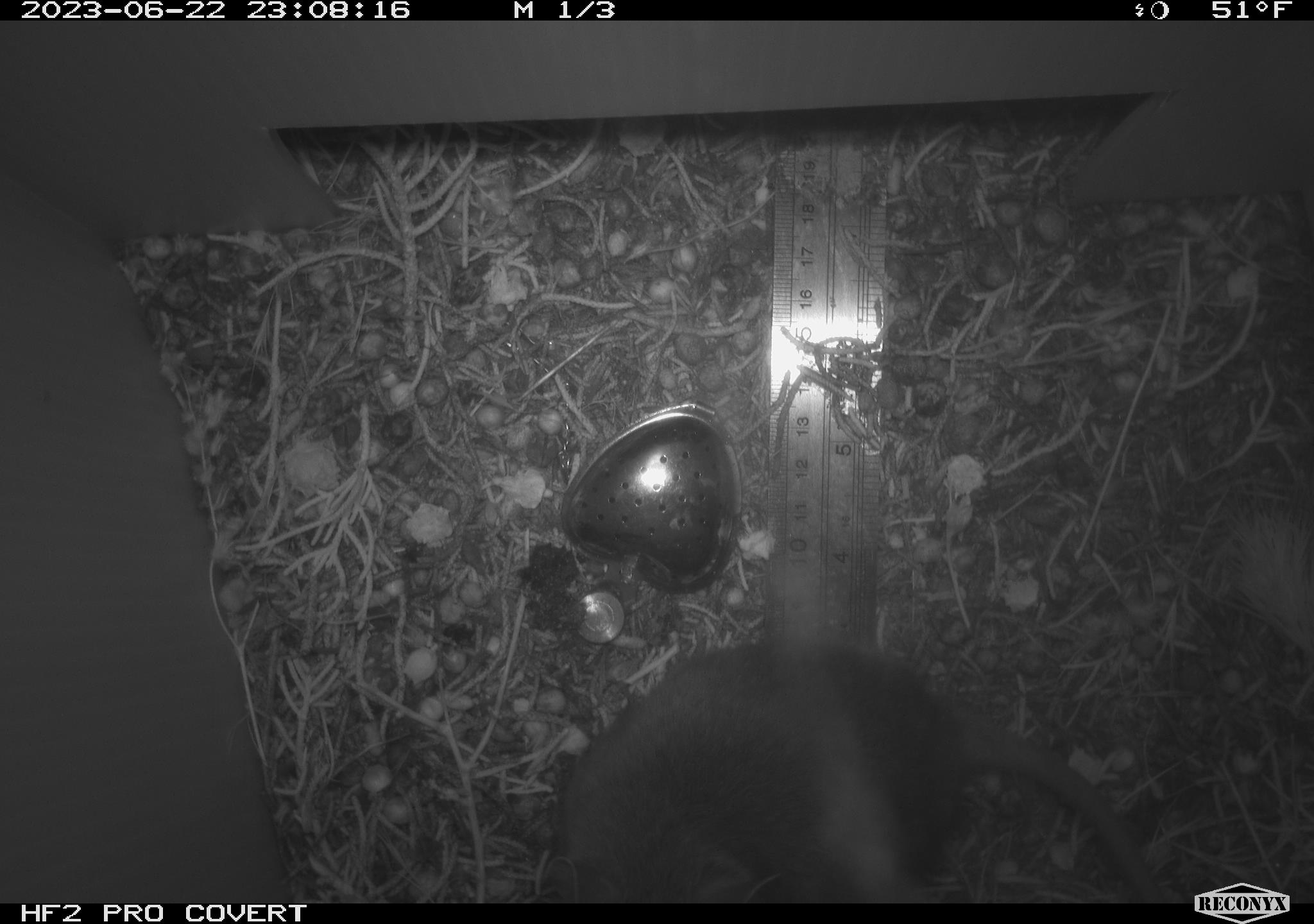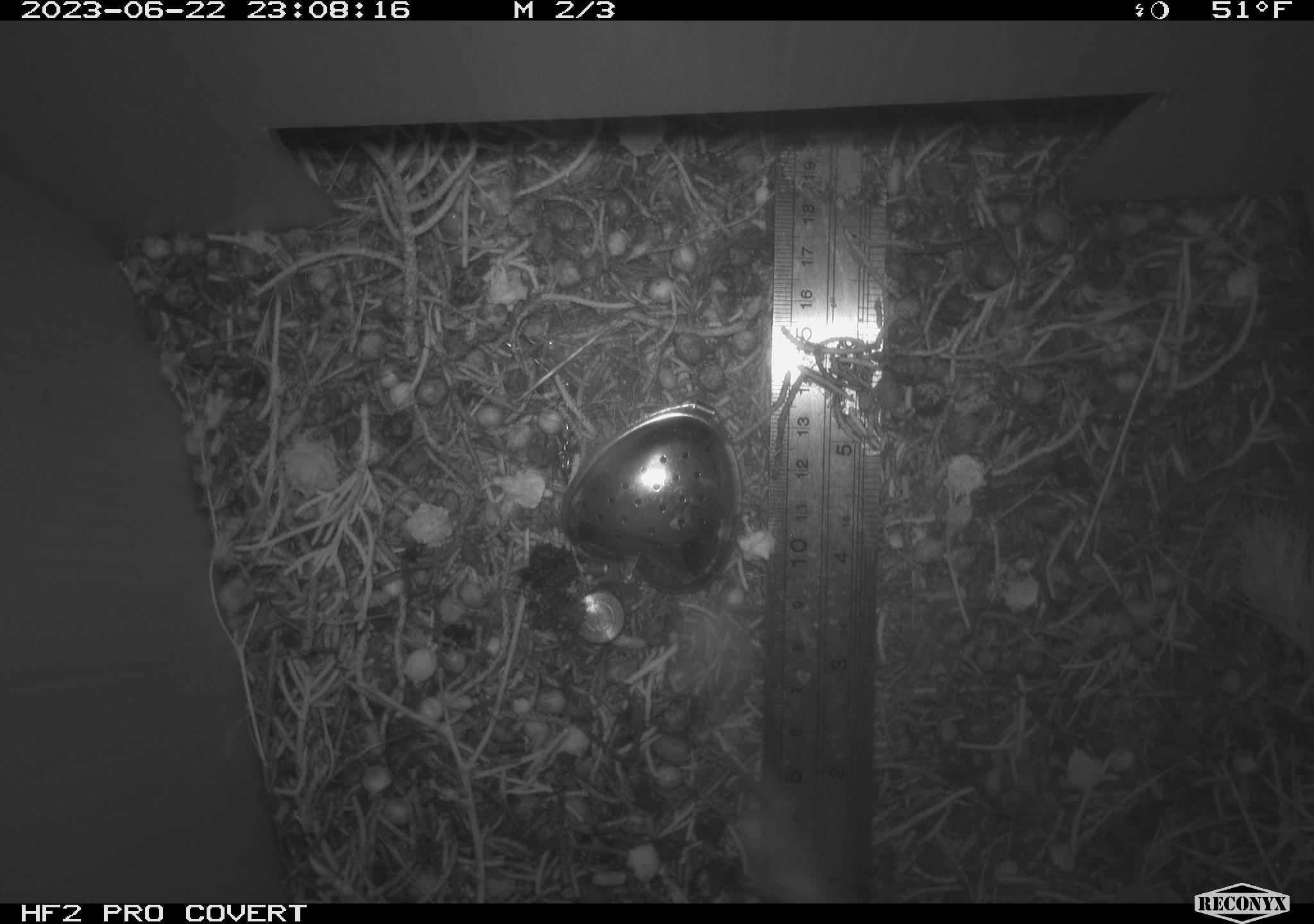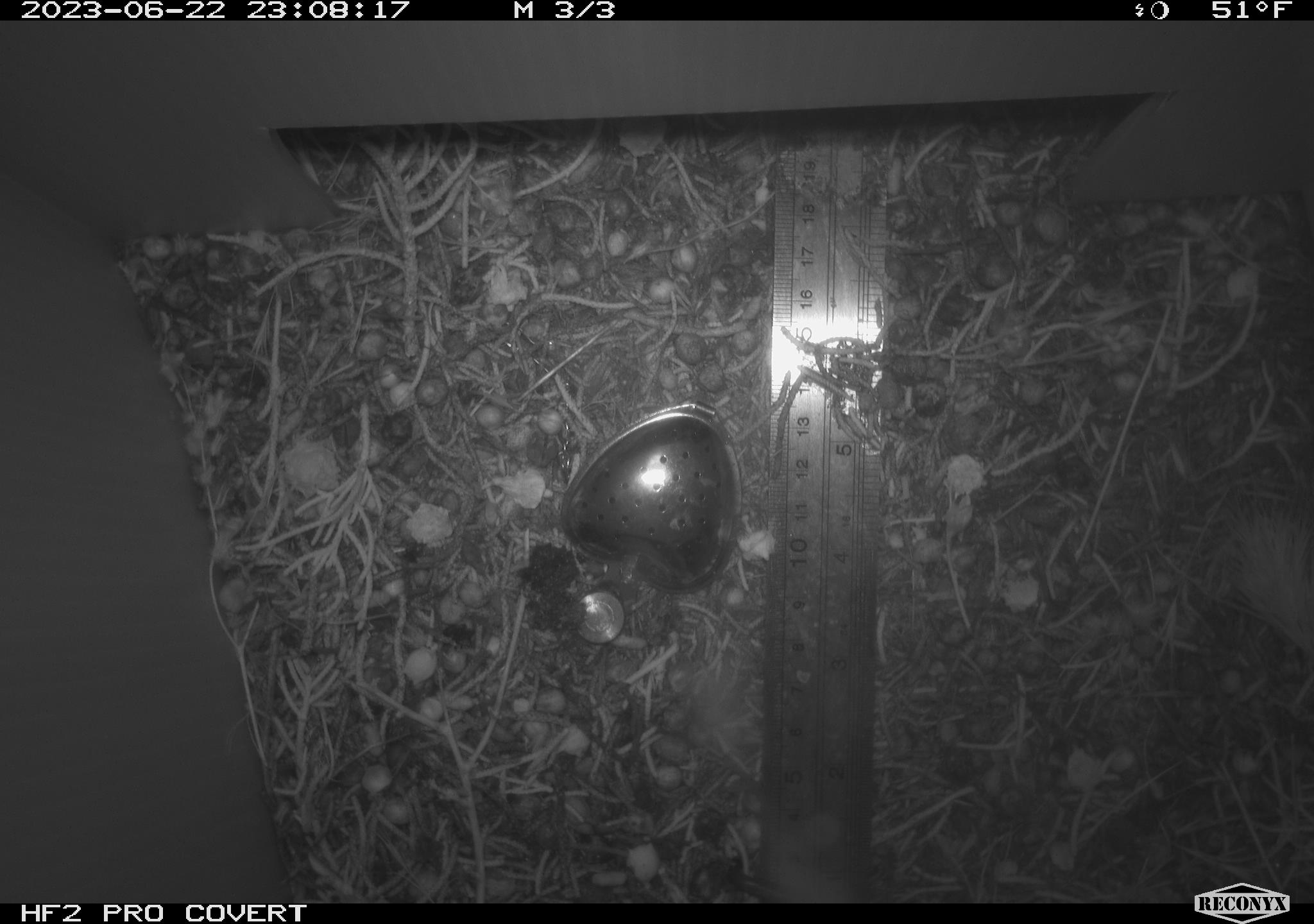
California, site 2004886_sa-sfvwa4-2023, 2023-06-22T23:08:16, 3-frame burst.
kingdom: Animalia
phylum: Chordata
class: Mammalia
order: Rodentia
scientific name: Rodentia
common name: mouse species